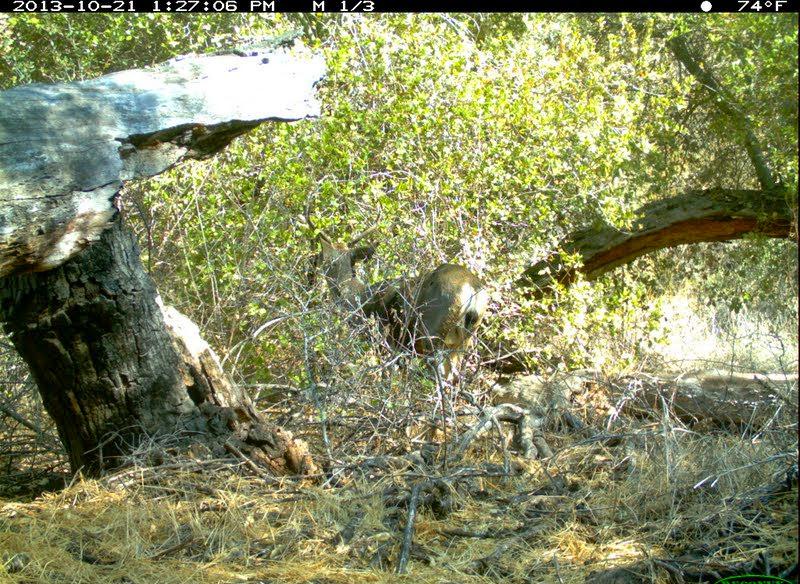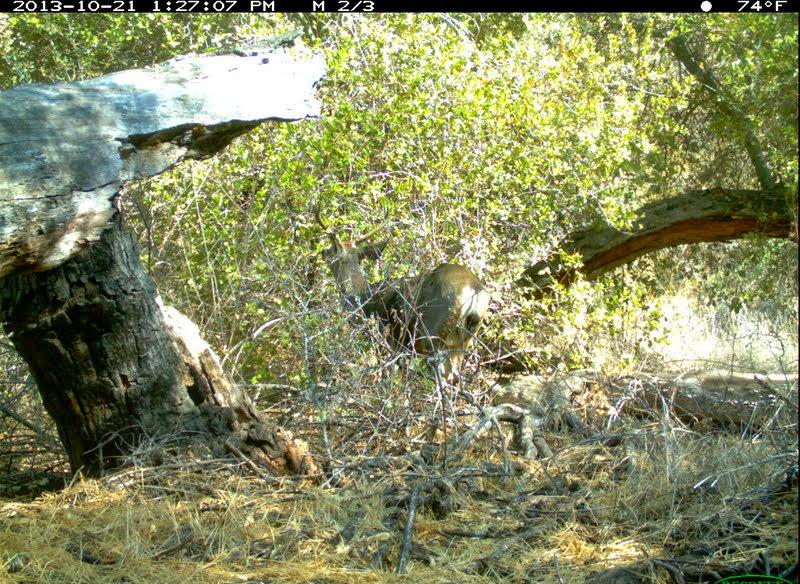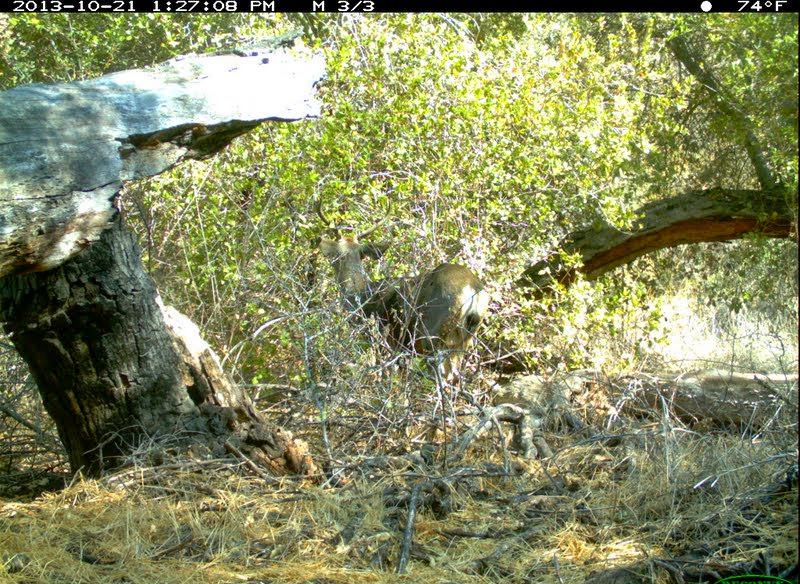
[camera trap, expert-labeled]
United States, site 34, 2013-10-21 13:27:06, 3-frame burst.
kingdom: Animalia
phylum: Chordata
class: Mammalia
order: Artiodactyla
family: Cervidae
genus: Odocoileus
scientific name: Odocoileus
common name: deer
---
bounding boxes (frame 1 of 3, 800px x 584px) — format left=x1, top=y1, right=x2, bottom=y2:
deer: left=291, top=206, right=493, bottom=428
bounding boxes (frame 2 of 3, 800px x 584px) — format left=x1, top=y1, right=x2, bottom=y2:
deer: left=310, top=199, right=498, bottom=420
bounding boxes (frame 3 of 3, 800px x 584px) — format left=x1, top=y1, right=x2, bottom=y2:
deer: left=310, top=192, right=495, bottom=418